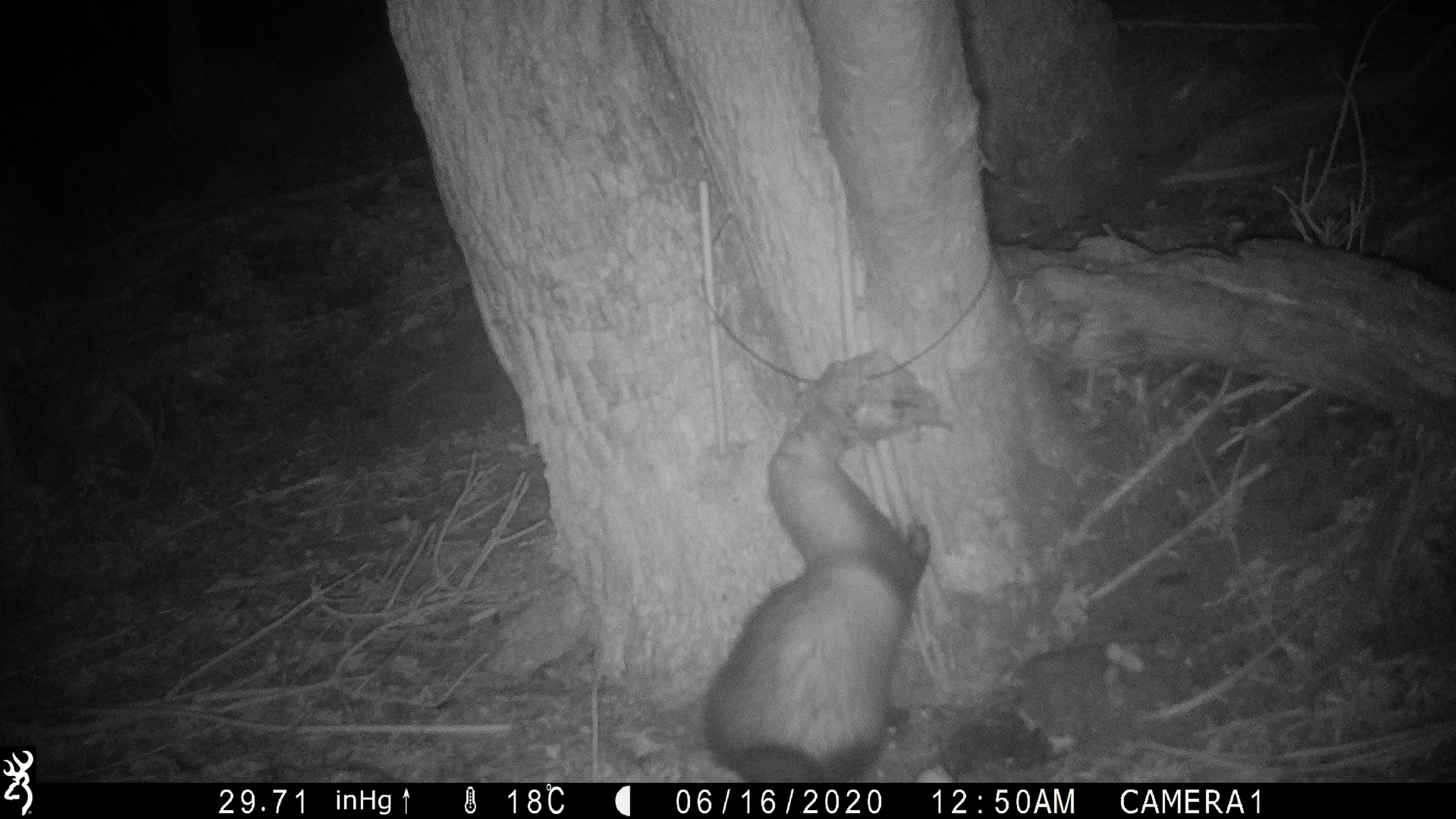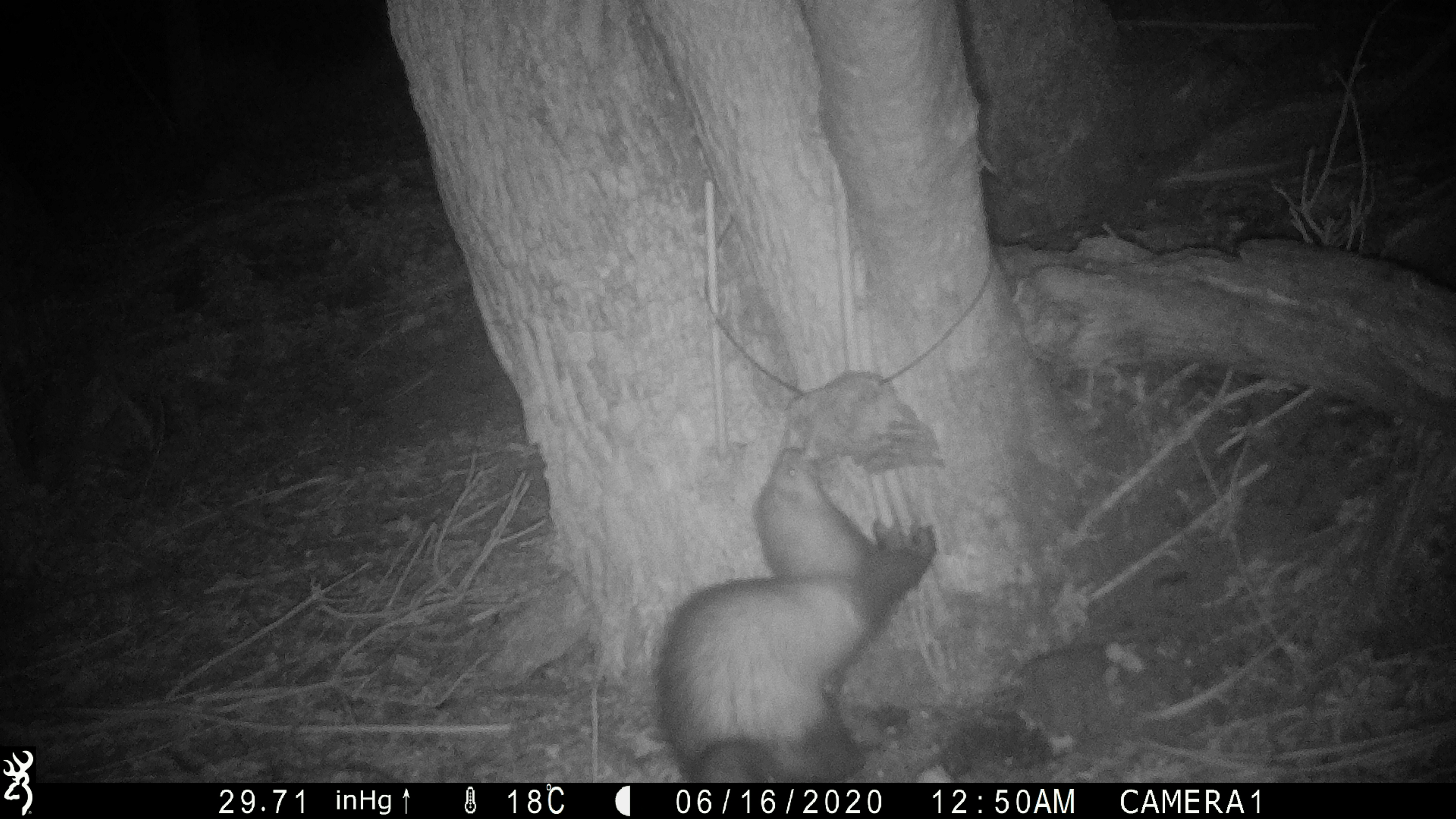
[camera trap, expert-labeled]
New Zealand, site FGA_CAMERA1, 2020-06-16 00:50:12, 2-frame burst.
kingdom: Animalia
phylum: Chordata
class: Mammalia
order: Carnivora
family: Mustelidae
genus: Mustela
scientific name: Mustela furo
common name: ferret